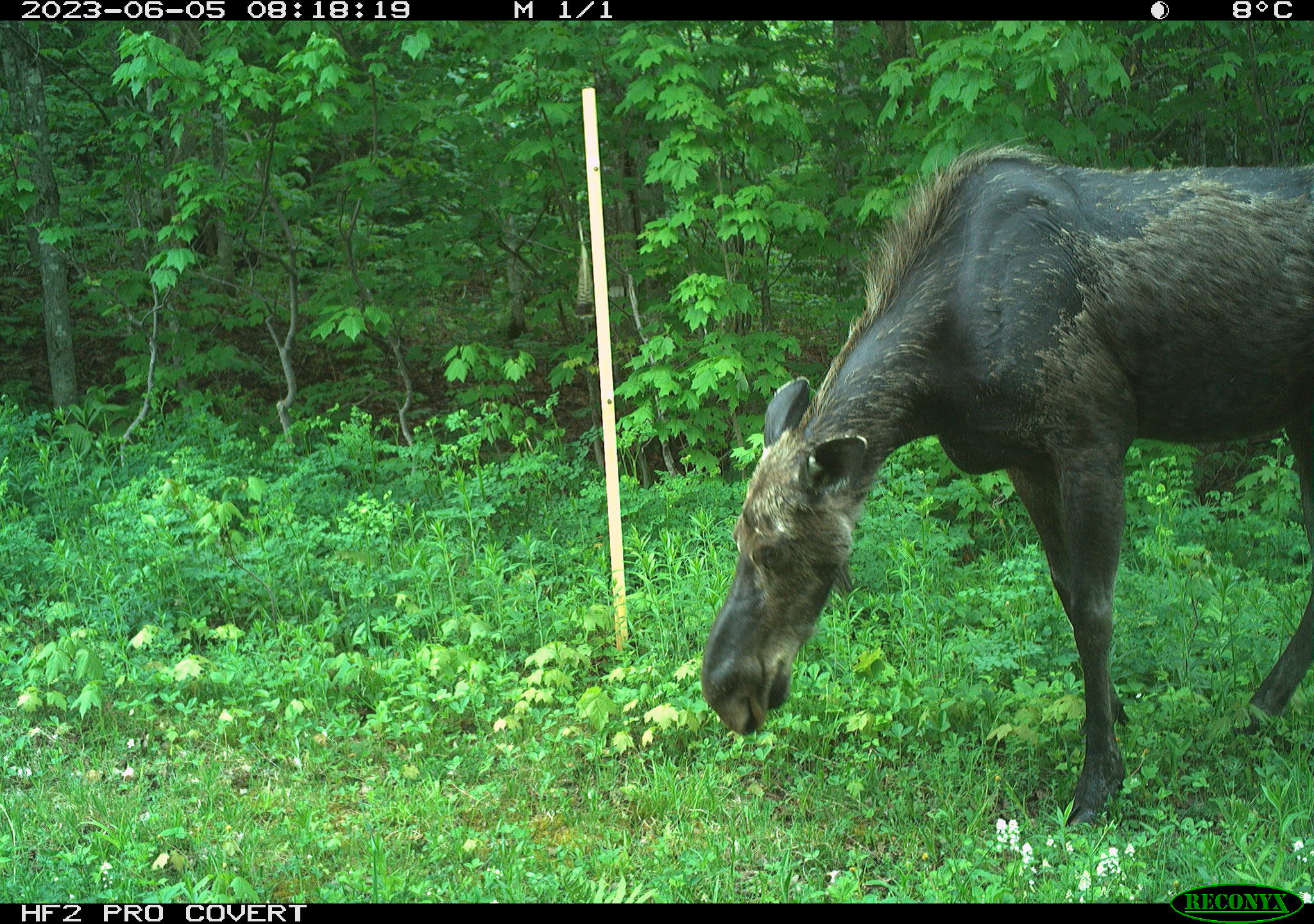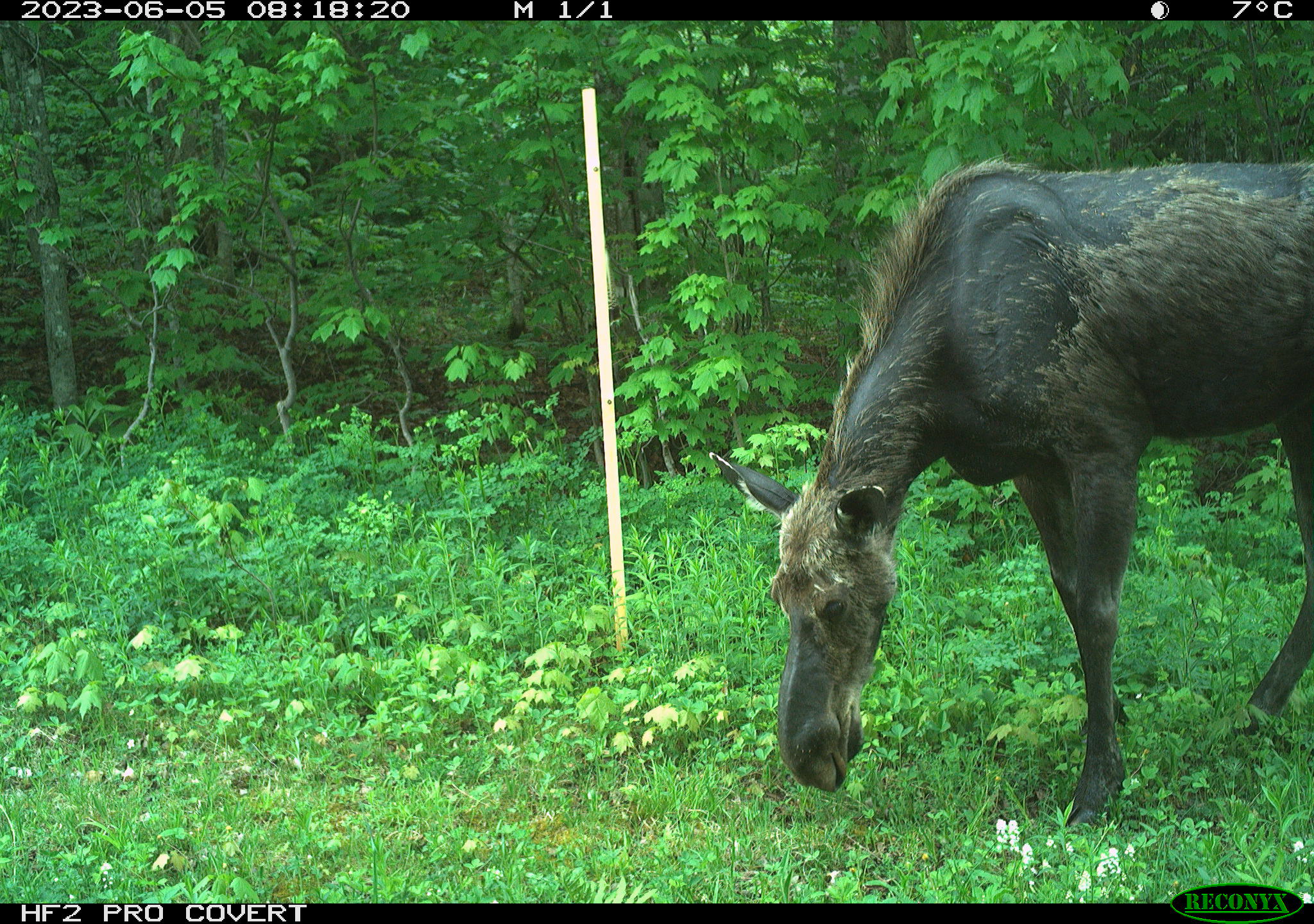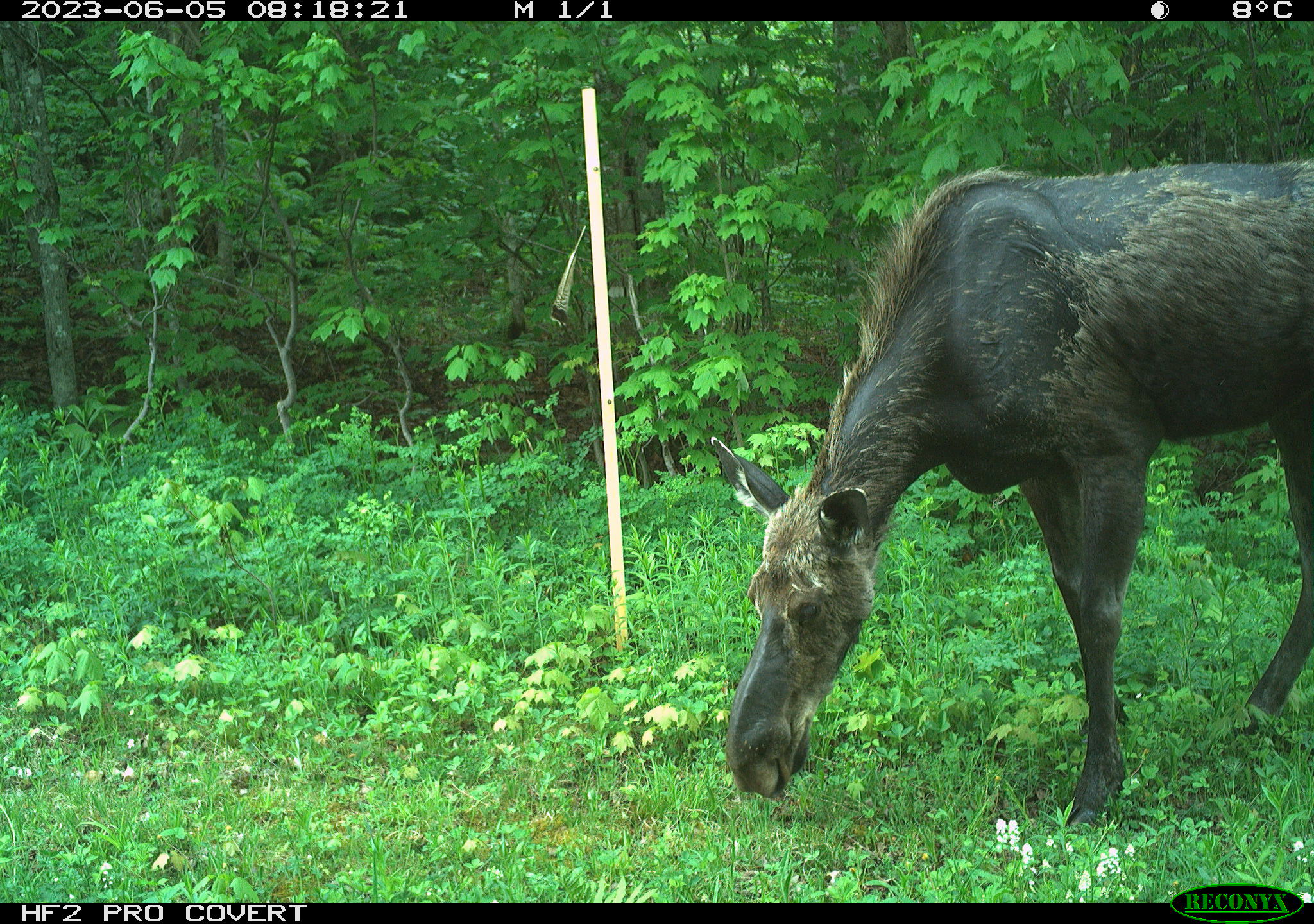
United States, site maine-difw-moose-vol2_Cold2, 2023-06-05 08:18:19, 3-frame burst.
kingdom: Animalia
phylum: Chordata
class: Mammalia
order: Artiodactyla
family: Cervidae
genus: Alces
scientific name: Alces alces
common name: moose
Moose (Alces alces).